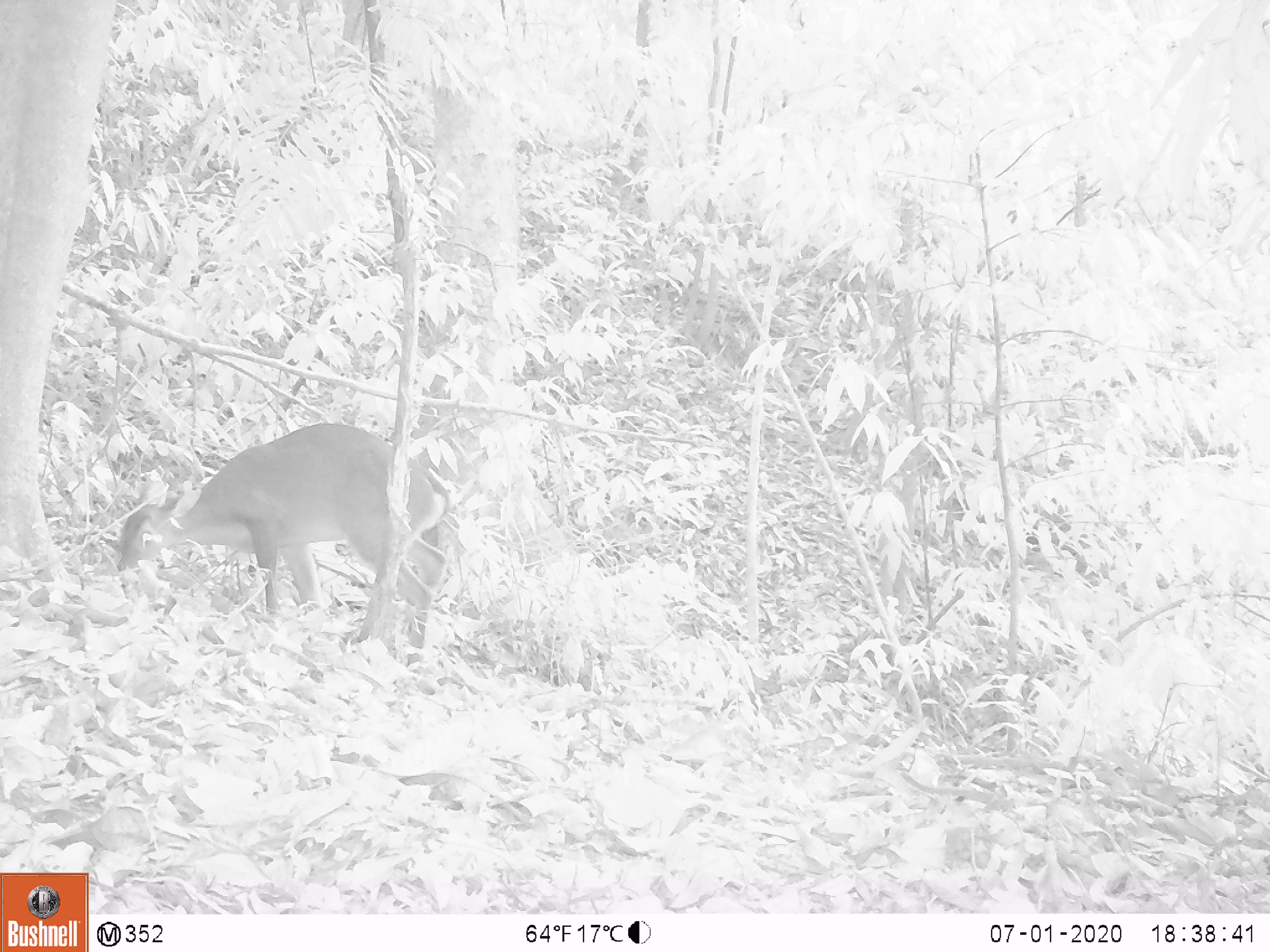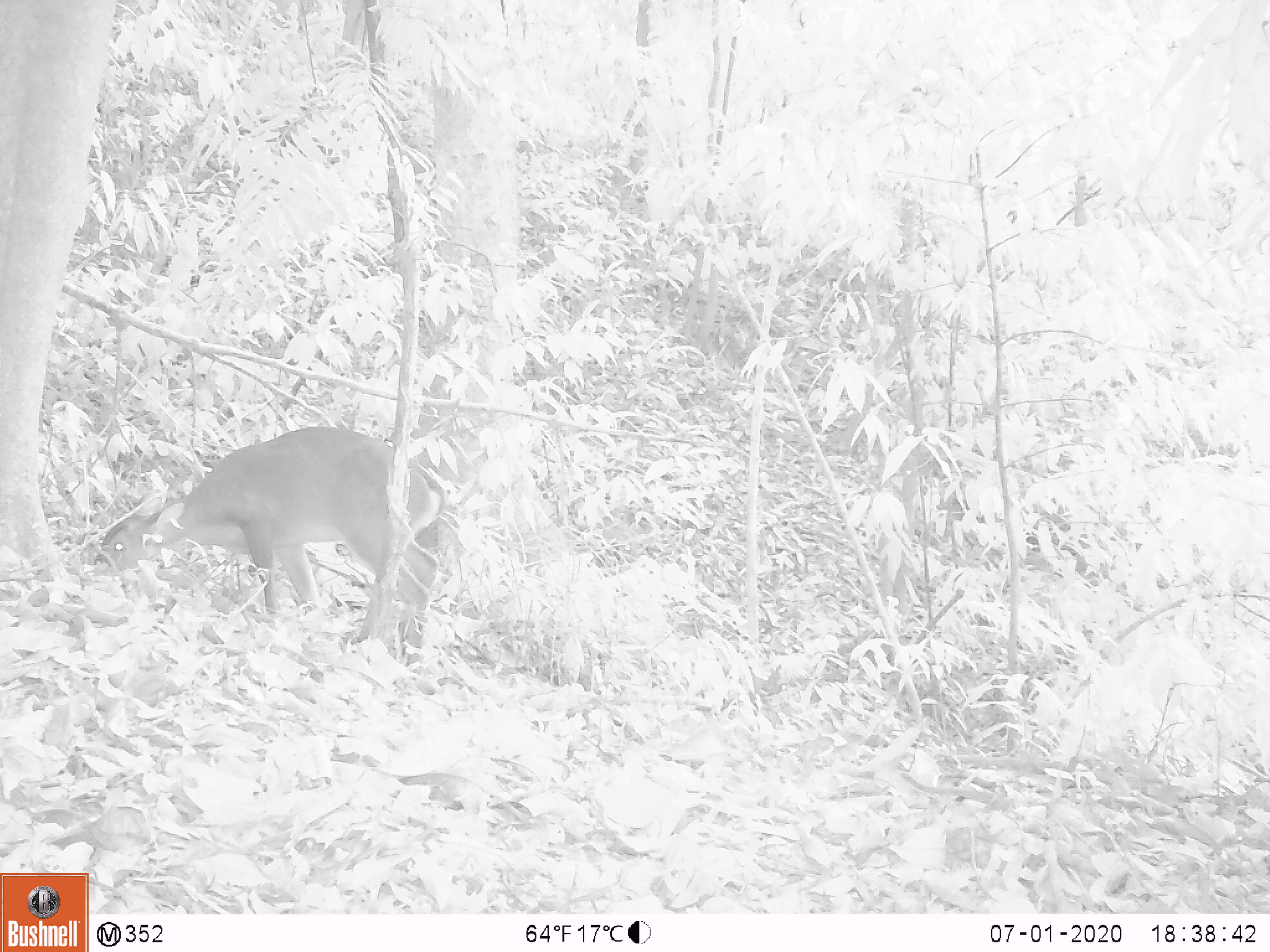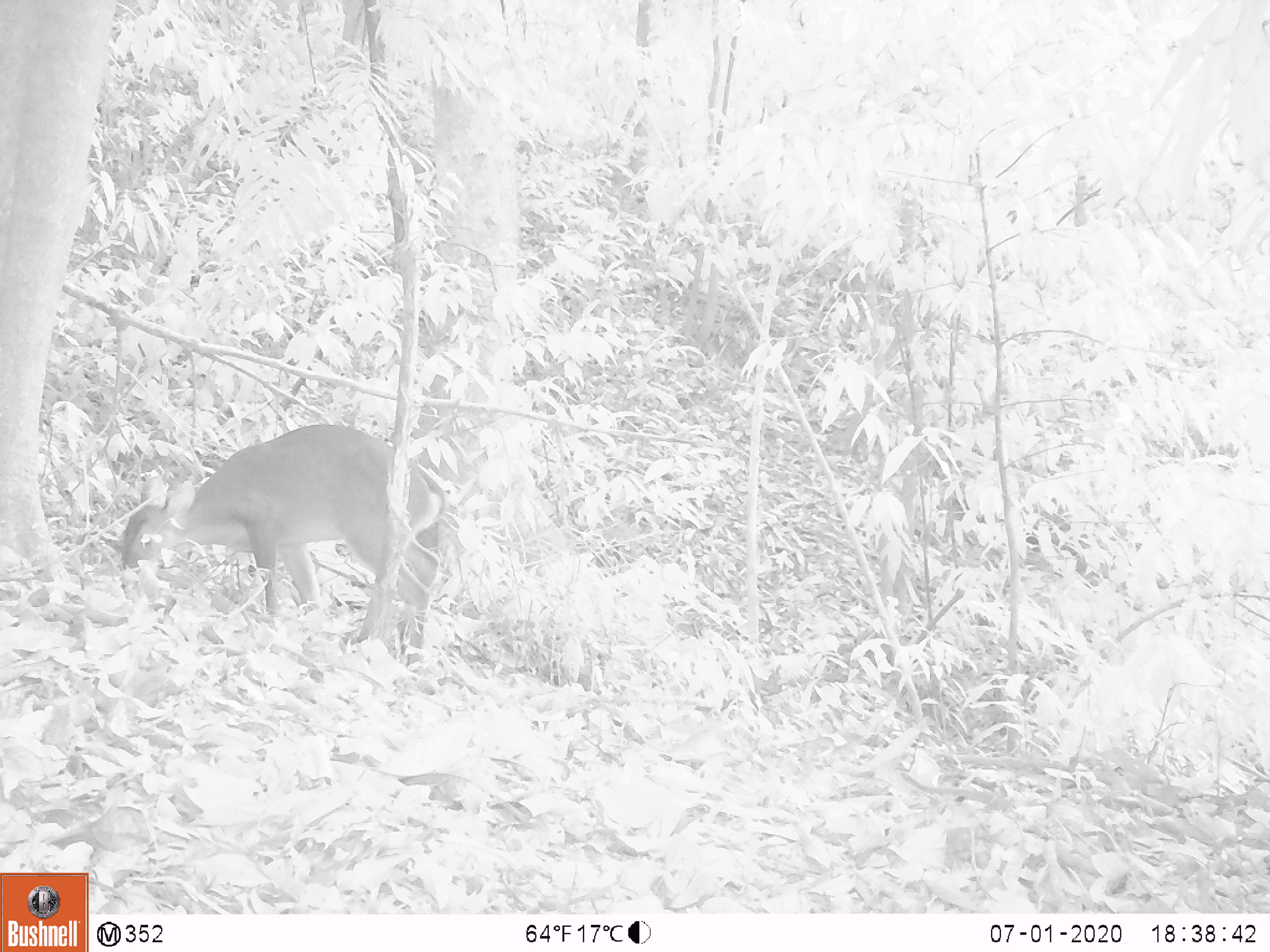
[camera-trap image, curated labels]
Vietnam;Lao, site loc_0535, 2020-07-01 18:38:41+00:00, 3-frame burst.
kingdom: Animalia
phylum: Chordata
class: Mammalia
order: Artiodactyla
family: Cervidae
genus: Muntiacus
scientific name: Muntiacus vuquangensis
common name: large-antlered muntjac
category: large antlered muntjac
Large antlered muntjac (large-antlered muntjac) (Muntiacus vuquangensis). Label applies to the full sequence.